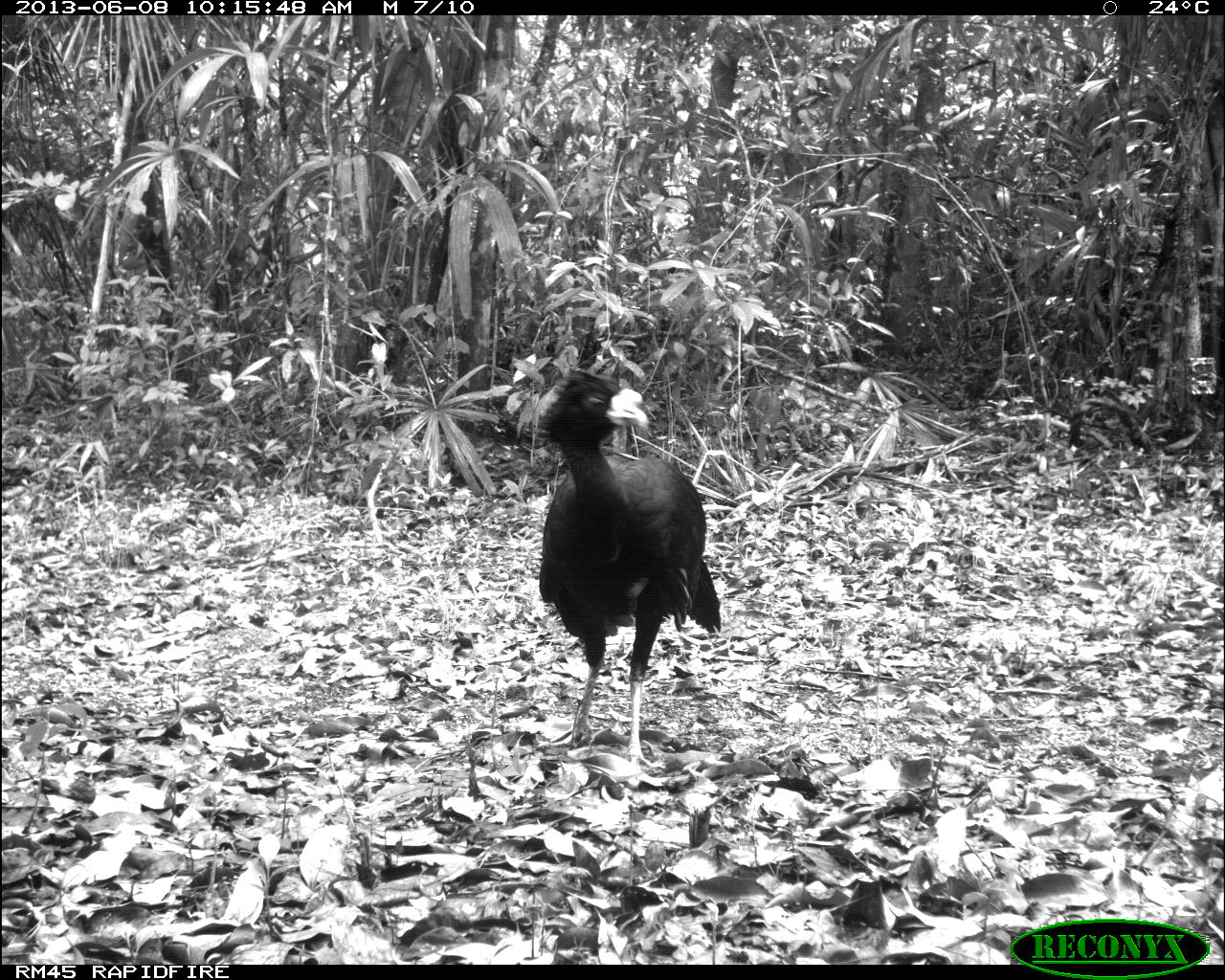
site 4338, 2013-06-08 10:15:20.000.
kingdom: Animalia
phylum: Chordata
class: Aves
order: Galliformes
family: Cracidae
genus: Crax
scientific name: Crax rubra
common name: great curassow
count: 1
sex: male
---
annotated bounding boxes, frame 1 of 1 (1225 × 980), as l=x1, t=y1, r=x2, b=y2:
crax rubra: l=533, t=365, r=721, b=769